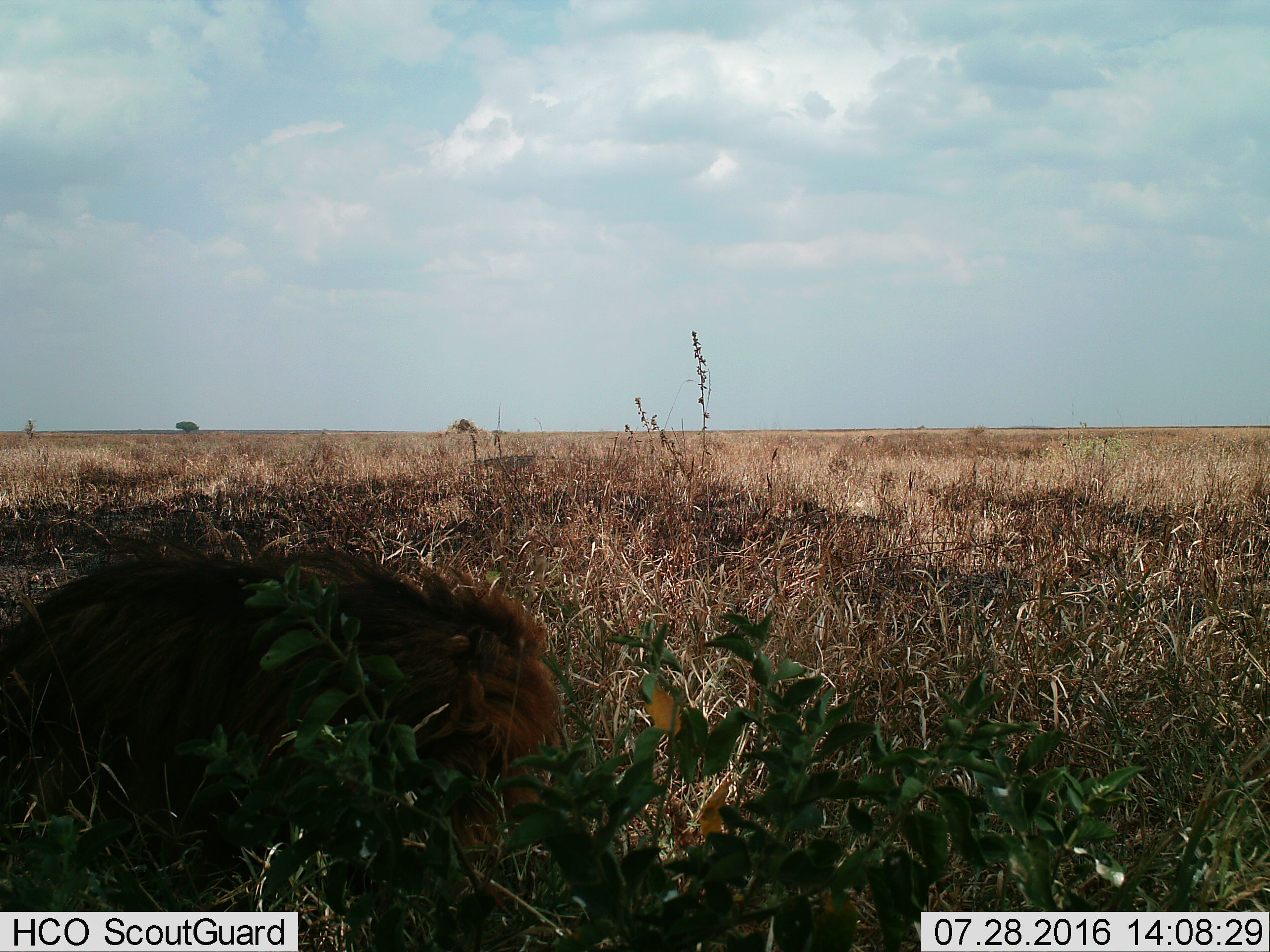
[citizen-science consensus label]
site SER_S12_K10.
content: unidentified animal